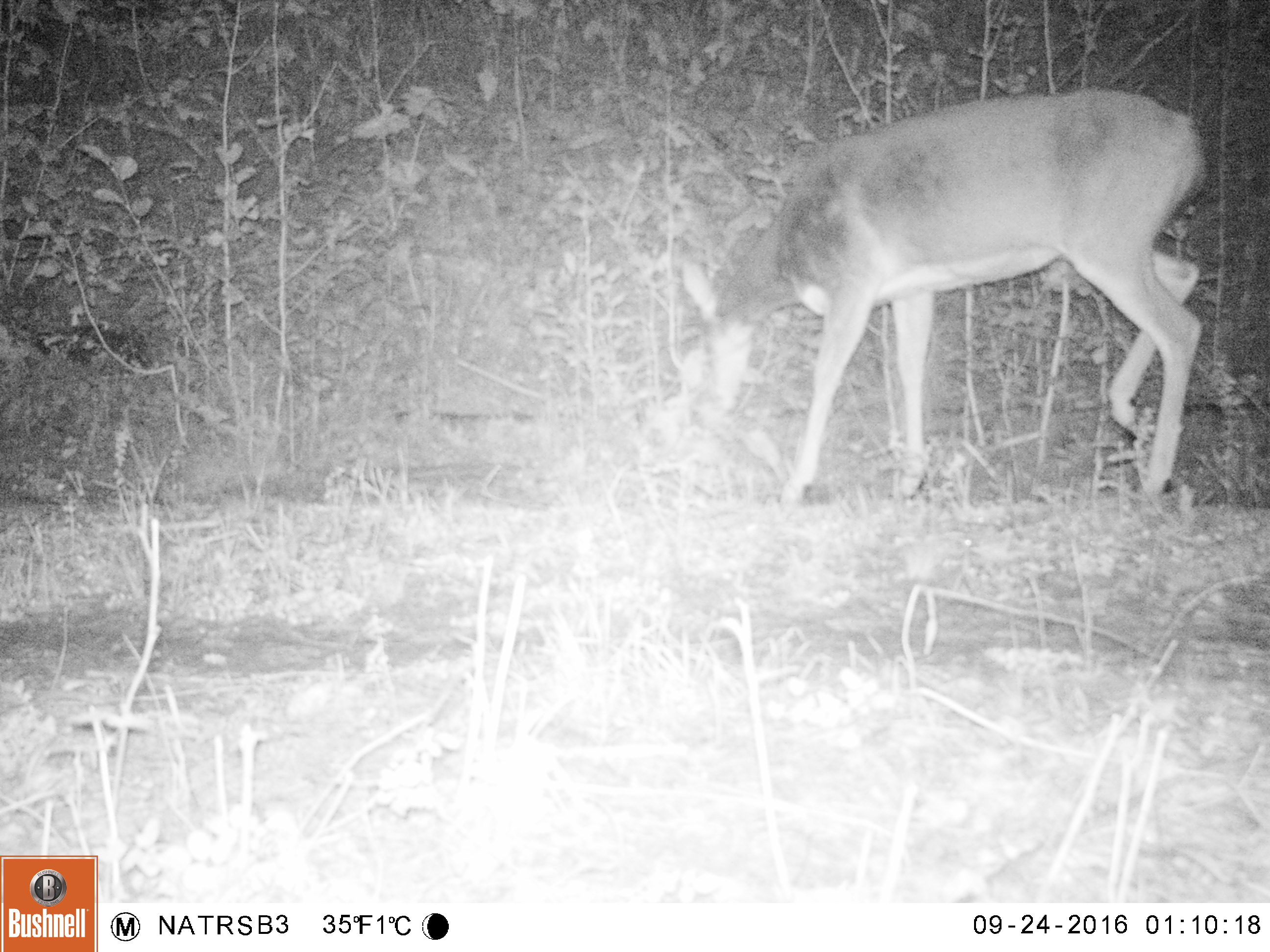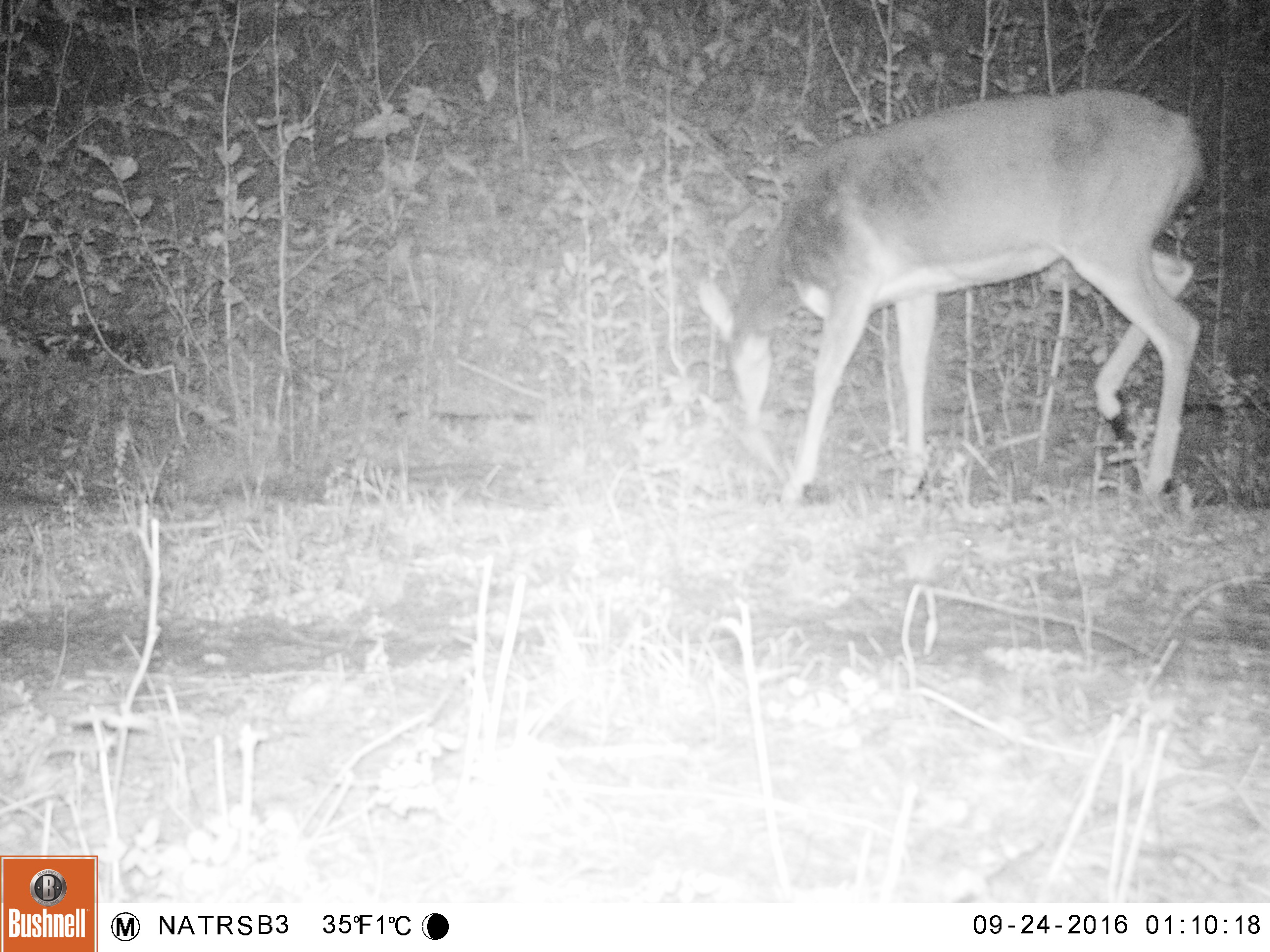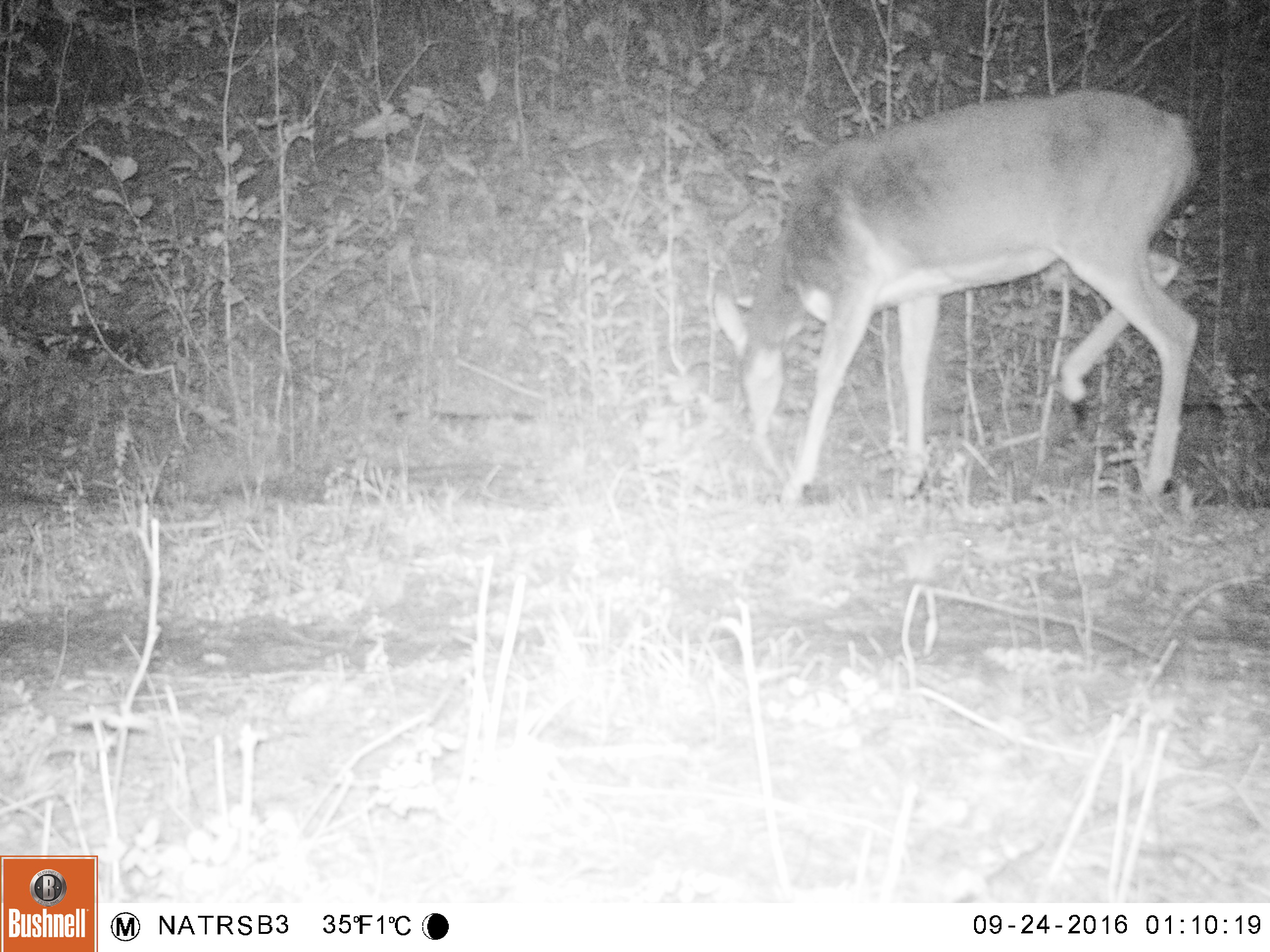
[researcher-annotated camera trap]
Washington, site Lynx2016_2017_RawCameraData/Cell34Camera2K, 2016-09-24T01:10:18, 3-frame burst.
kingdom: Animalia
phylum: Chordata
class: Mammalia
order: Artiodactyla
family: Cervidae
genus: Odocoileus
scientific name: Odocoileus virginianus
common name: white-tailed deer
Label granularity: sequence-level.